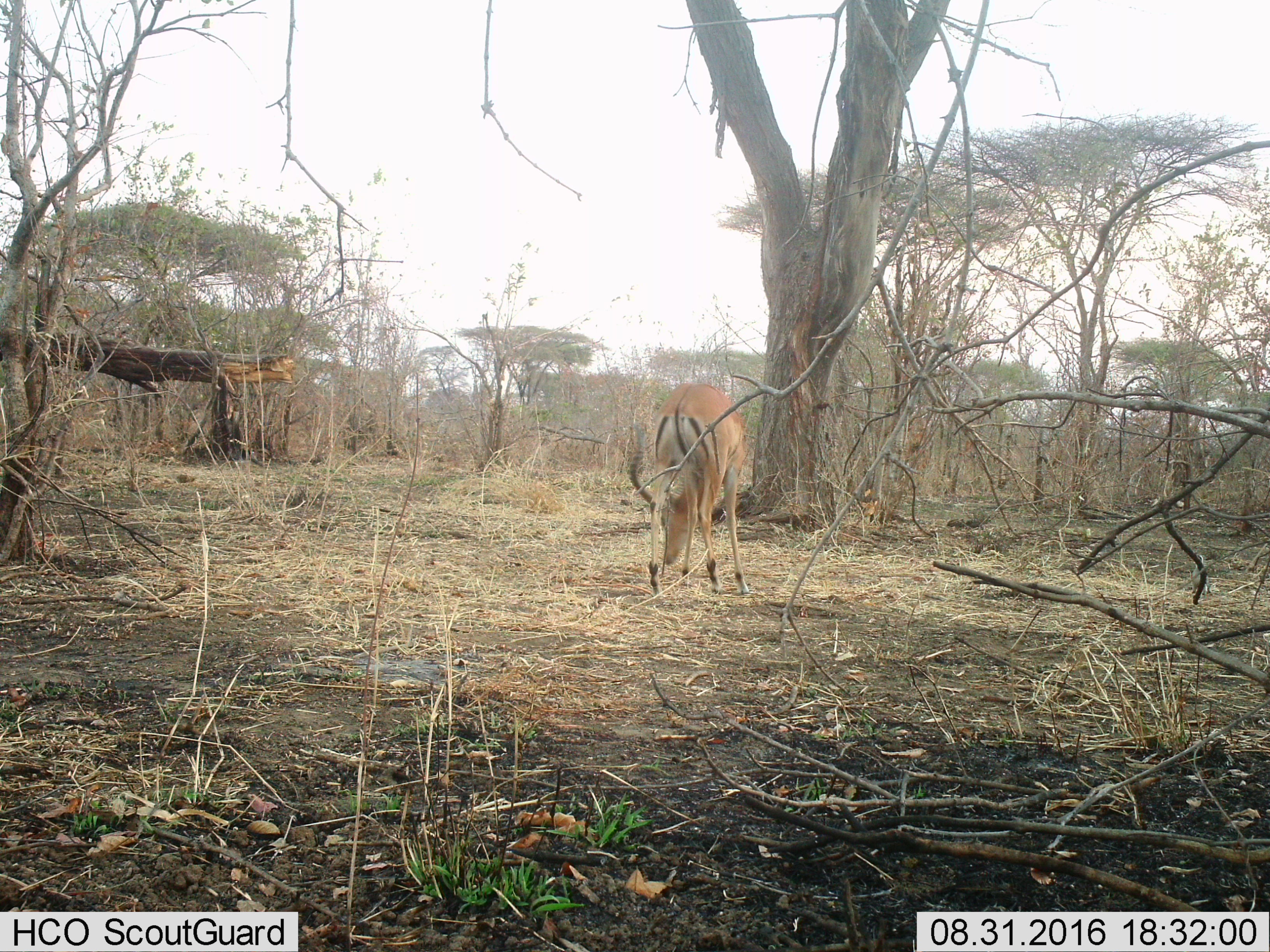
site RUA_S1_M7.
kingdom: Animalia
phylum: Chordata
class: Mammalia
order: Artiodactyla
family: Bovidae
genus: Aepyceros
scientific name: Aepyceros melampus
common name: impala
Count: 1.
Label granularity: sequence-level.